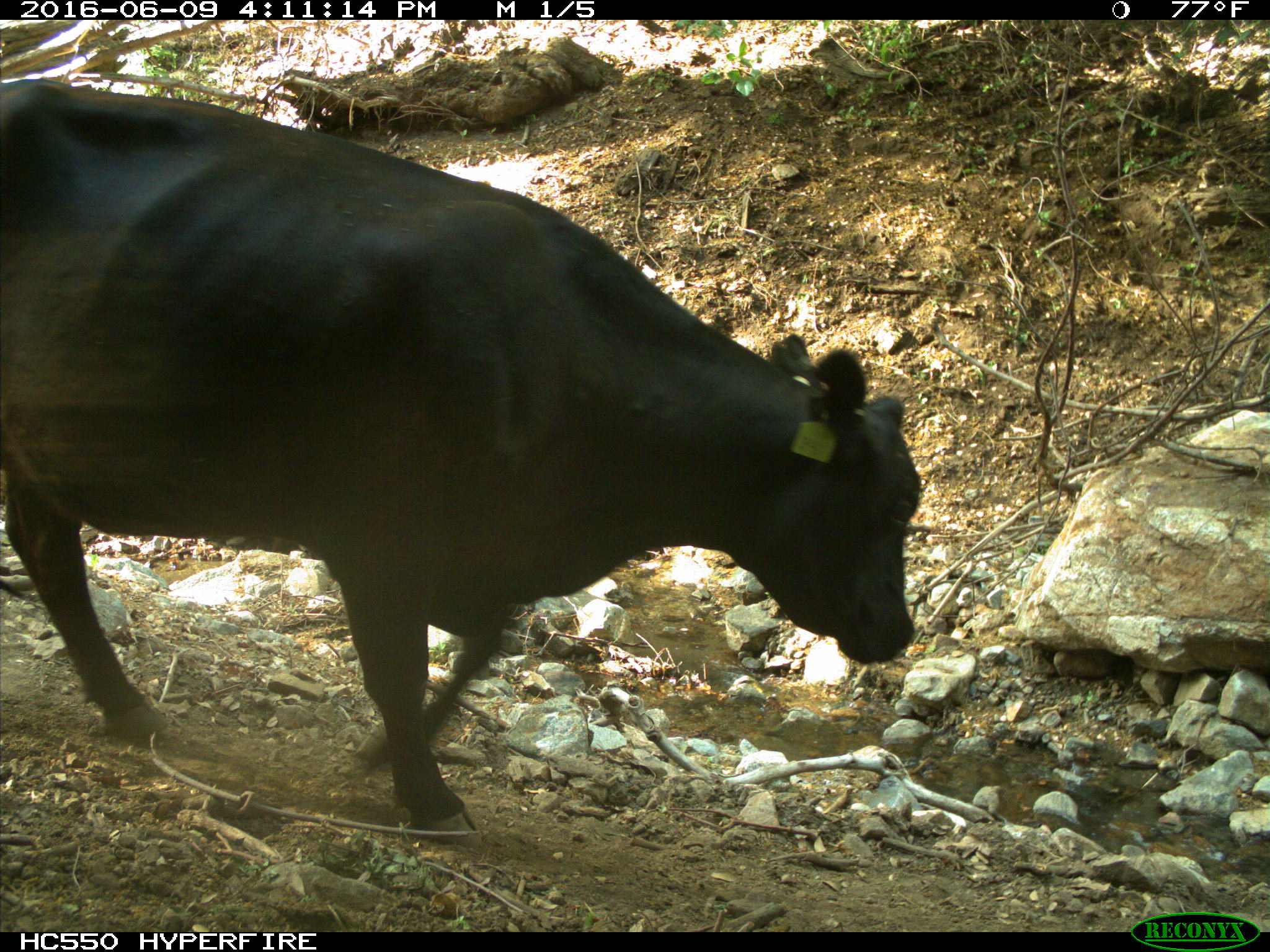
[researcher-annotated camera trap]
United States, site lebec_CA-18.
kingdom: Animalia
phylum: Chordata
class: Mammalia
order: Artiodactyla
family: Bovidae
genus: Bos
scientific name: Bos taurus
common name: domestic cow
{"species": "Bos taurus (domestic cow)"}